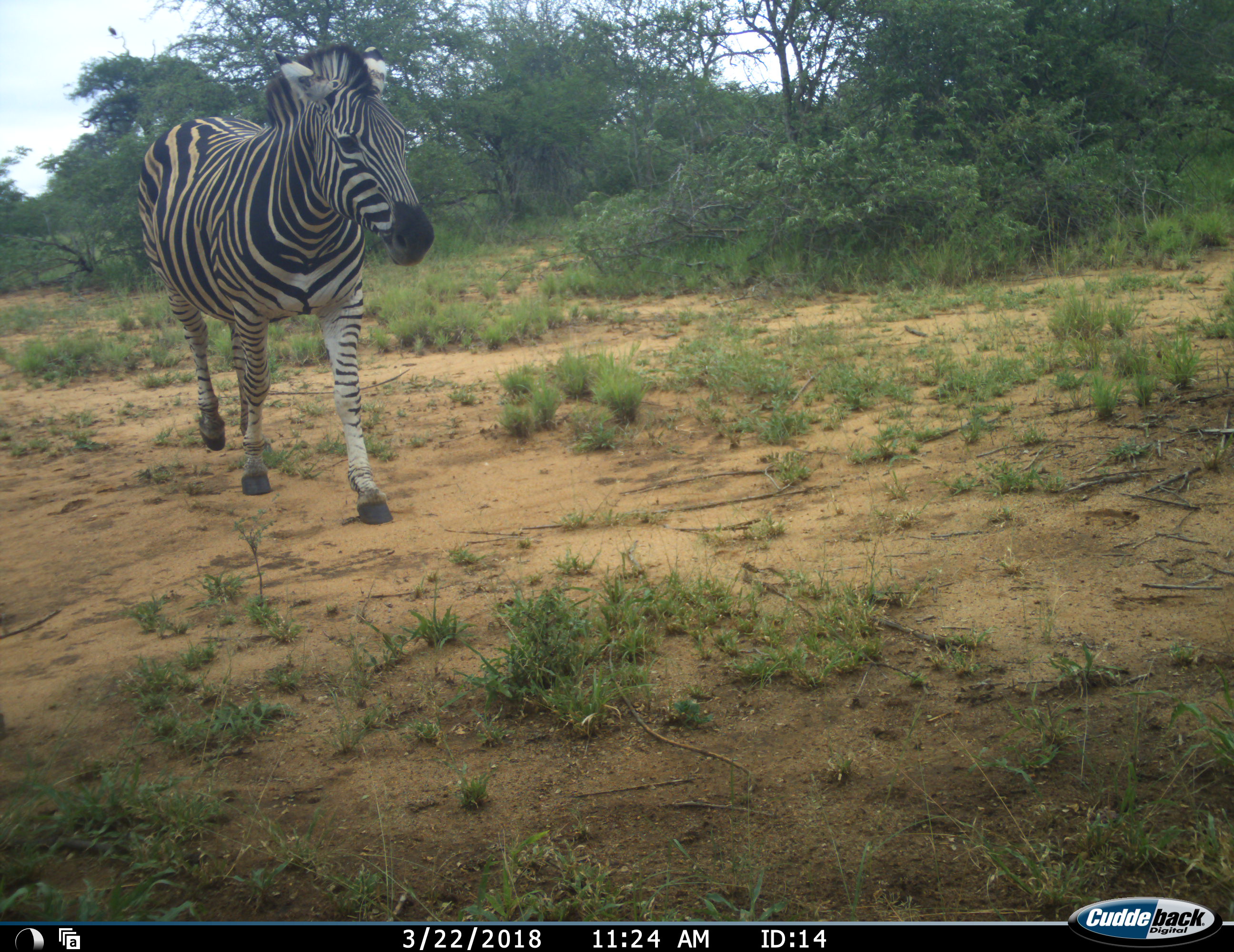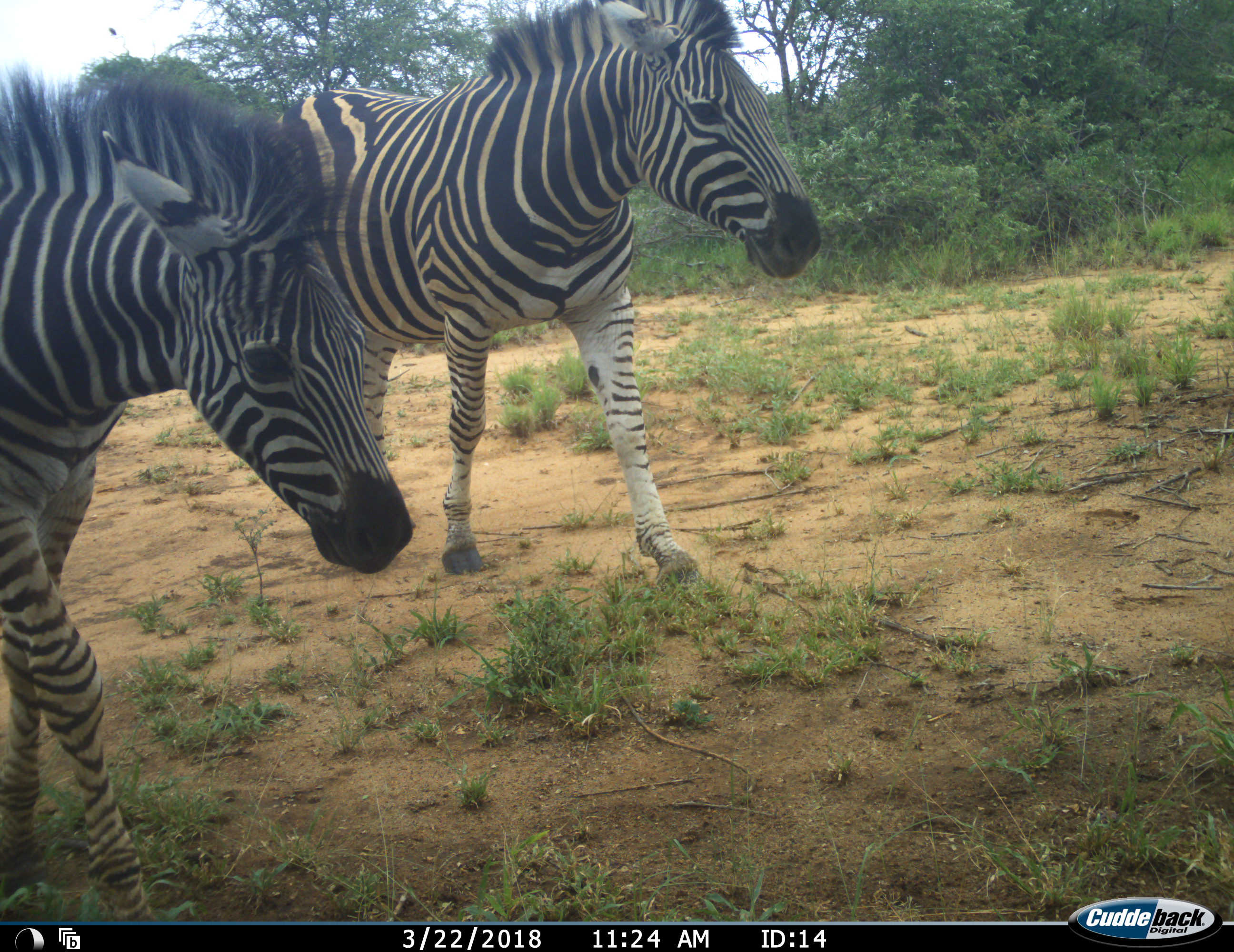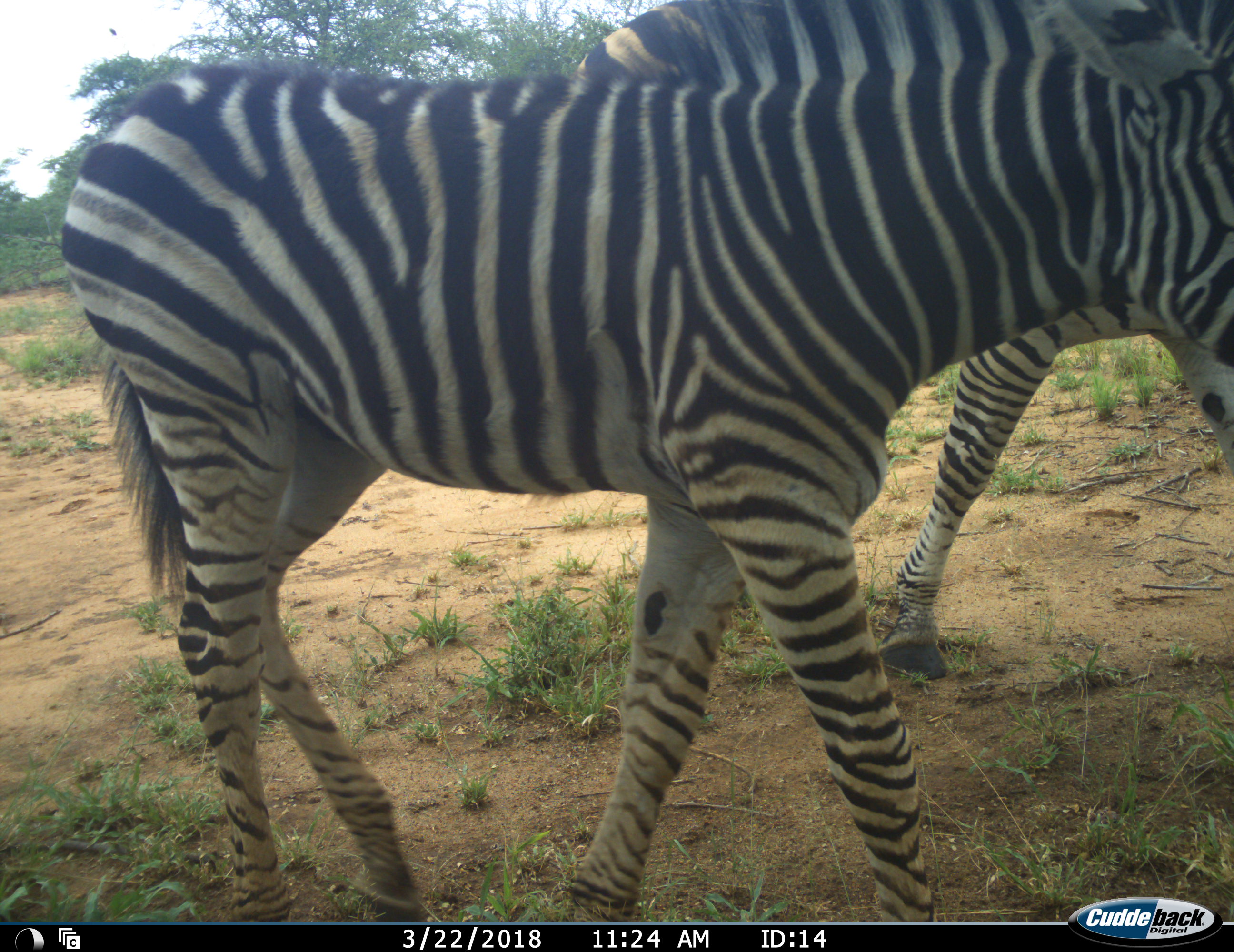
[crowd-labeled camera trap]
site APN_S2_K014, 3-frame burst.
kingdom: Animalia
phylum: Chordata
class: Mammalia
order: Perissodactyla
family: Equidae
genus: Equus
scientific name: Equus quagga burchellii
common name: burchell's zebra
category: zebraburchells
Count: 2.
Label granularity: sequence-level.